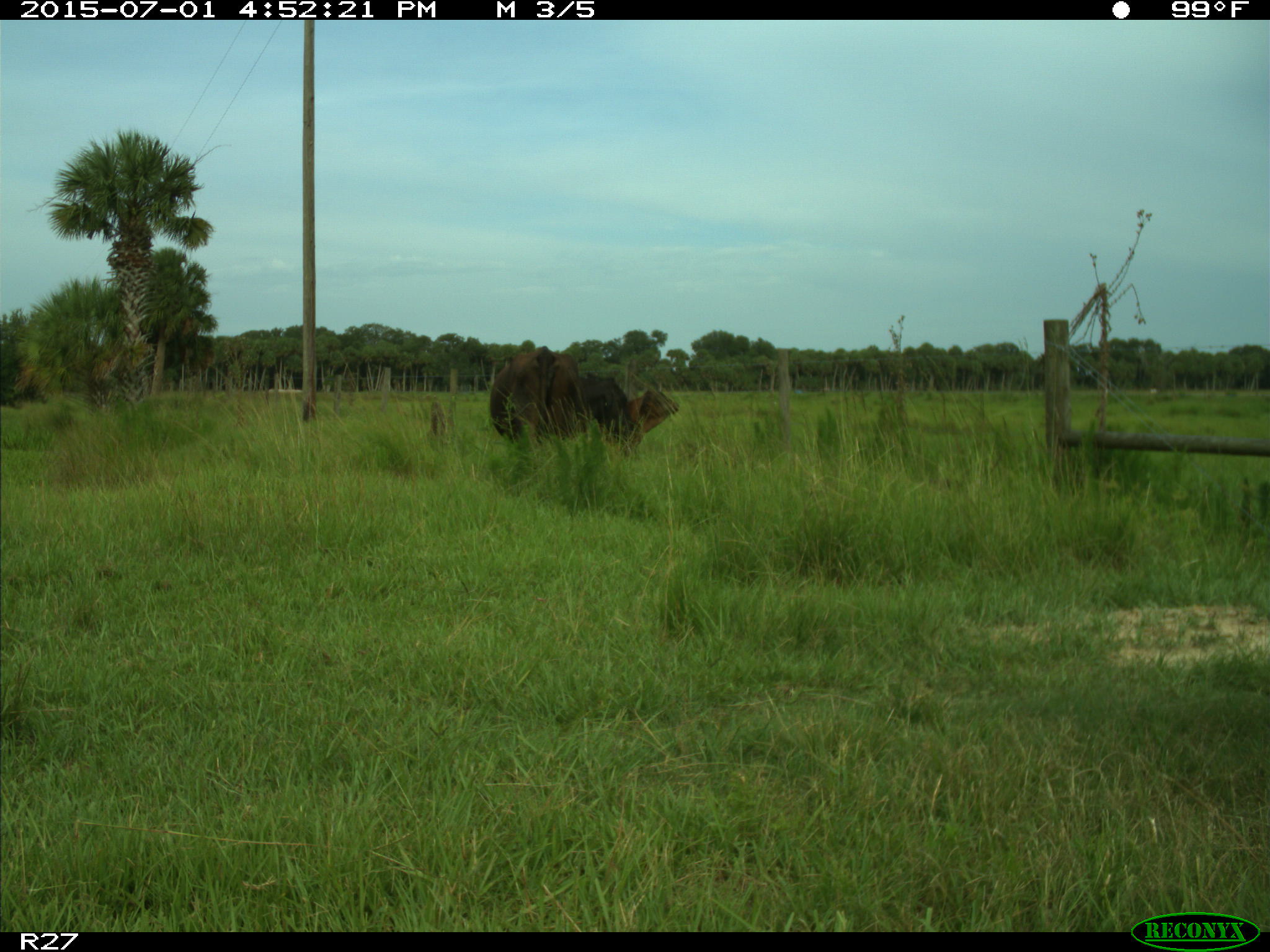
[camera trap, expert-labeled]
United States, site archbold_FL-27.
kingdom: Animalia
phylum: Chordata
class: Mammalia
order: Artiodactyla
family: Bovidae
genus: Bos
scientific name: Bos taurus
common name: domestic cow